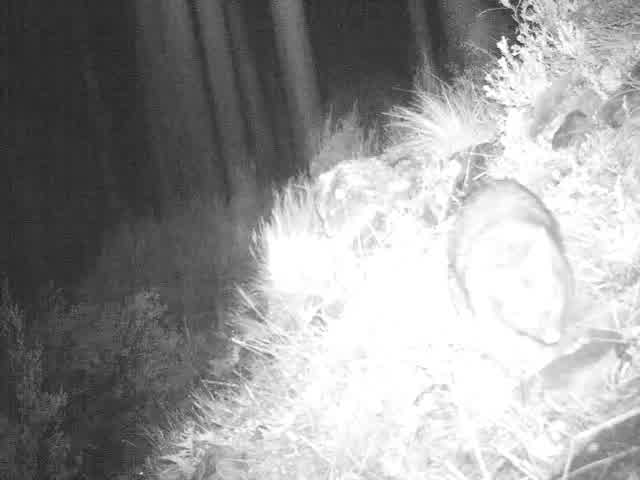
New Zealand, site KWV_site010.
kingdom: Animalia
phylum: Chordata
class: Mammalia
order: Diprotodontia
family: Phalangeridae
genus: Trichosurus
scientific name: Trichosurus vulpecula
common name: common brushtail possum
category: possum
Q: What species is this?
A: Possum (common brushtail possum) (Trichosurus vulpecula).